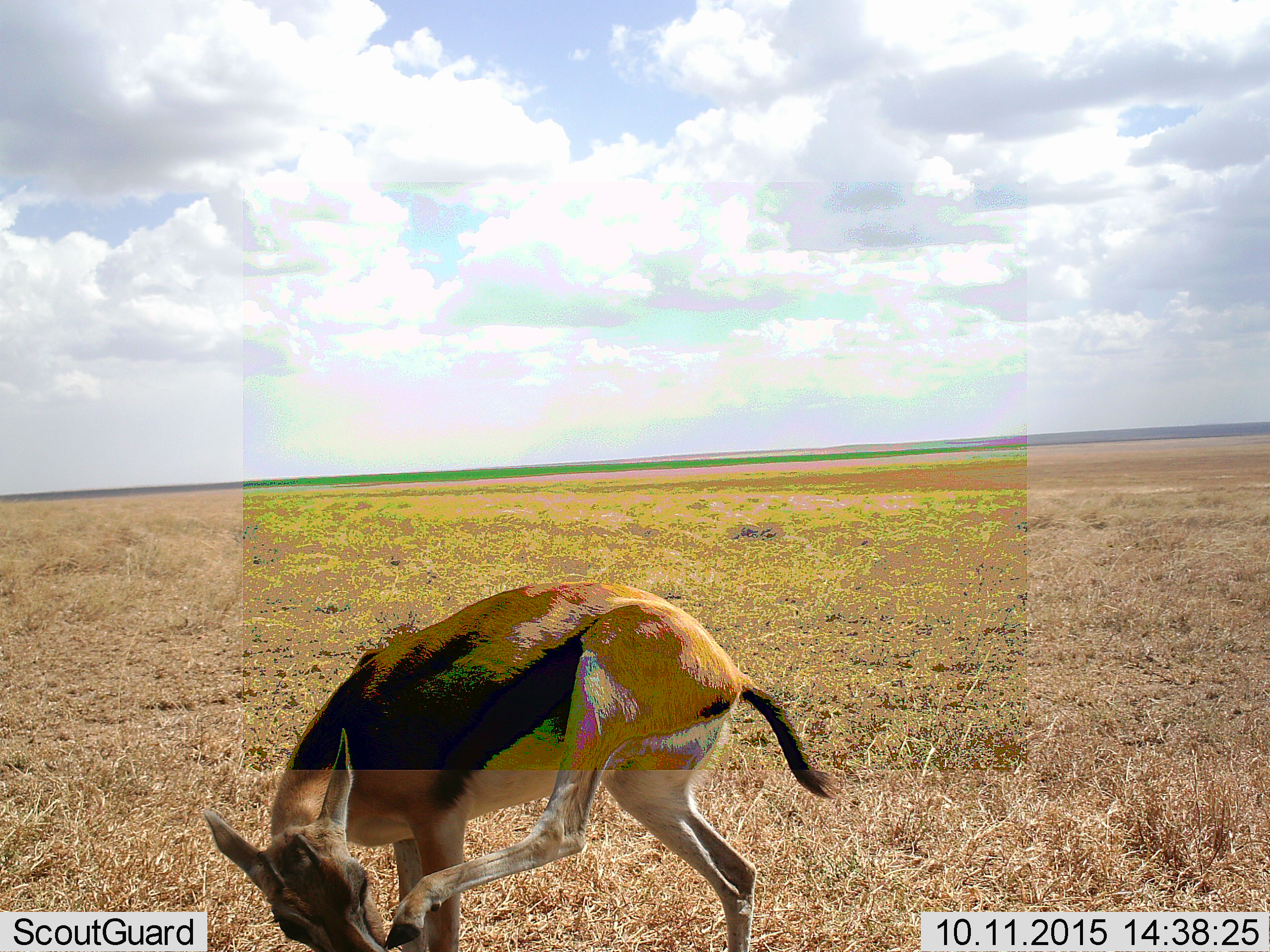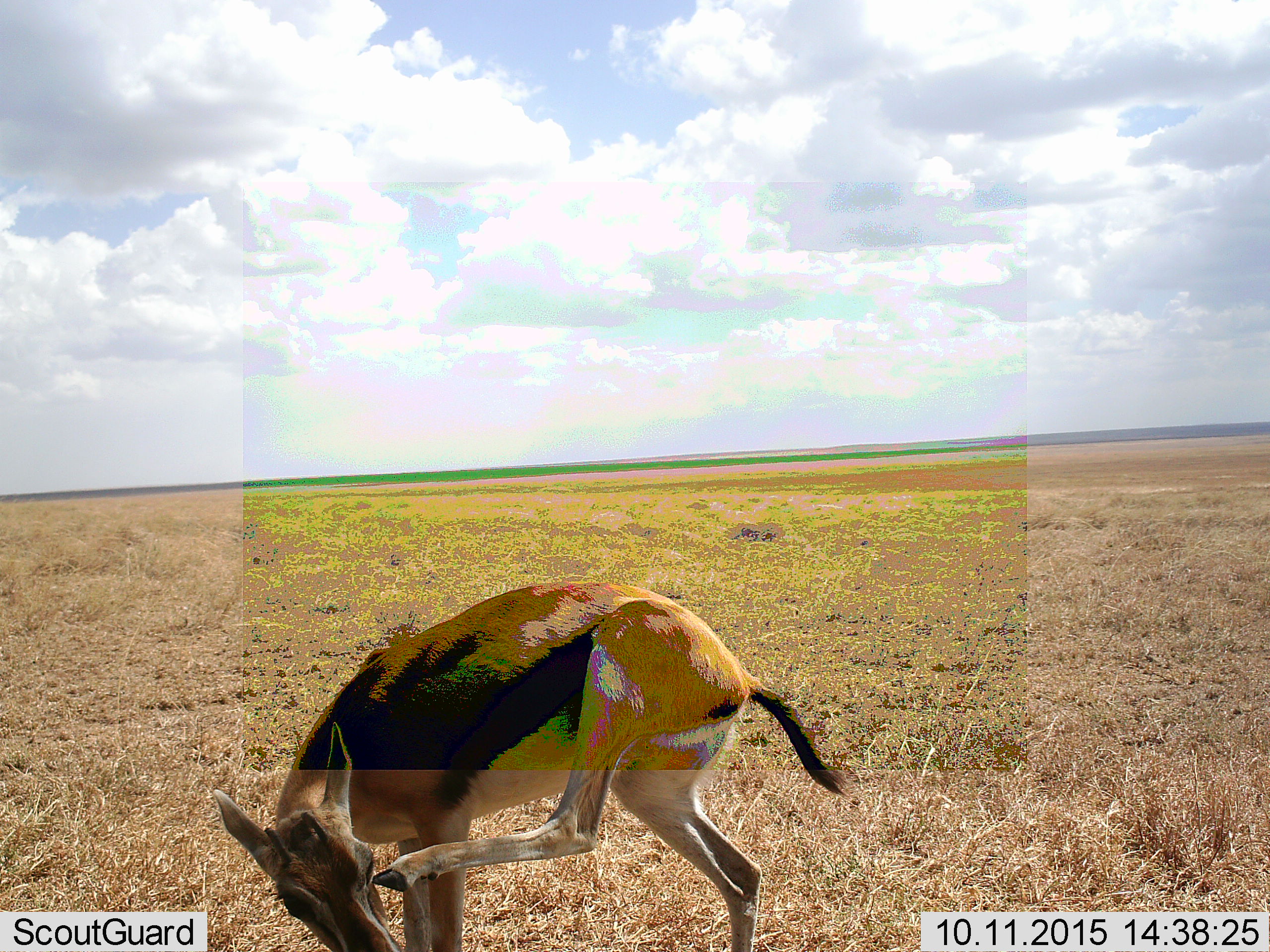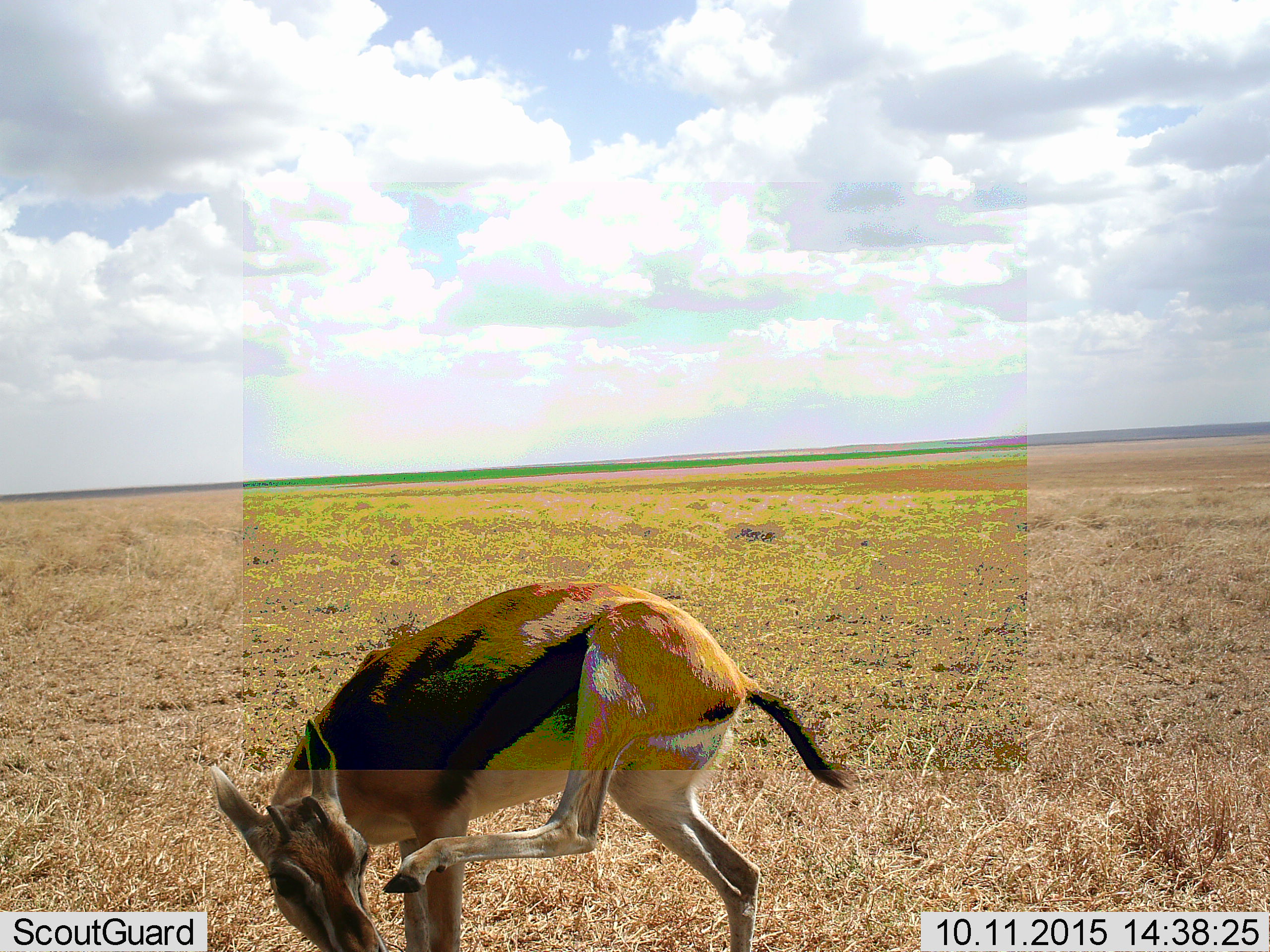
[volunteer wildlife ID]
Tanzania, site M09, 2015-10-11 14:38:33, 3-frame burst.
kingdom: Animalia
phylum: Chordata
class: Mammalia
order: Artiodactyla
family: Bovidae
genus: Eudorcas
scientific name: Eudorcas thomsonii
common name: thomson's gazelle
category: gazellethomsons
Gazellethomsons (thomson's gazelle) (Eudorcas thomsonii), count 1. Behavior (volunteer vote fractions): standing 75%, resting 0%, moving 12%, interacting 12%. Young present (vote fraction): 0%. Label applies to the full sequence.